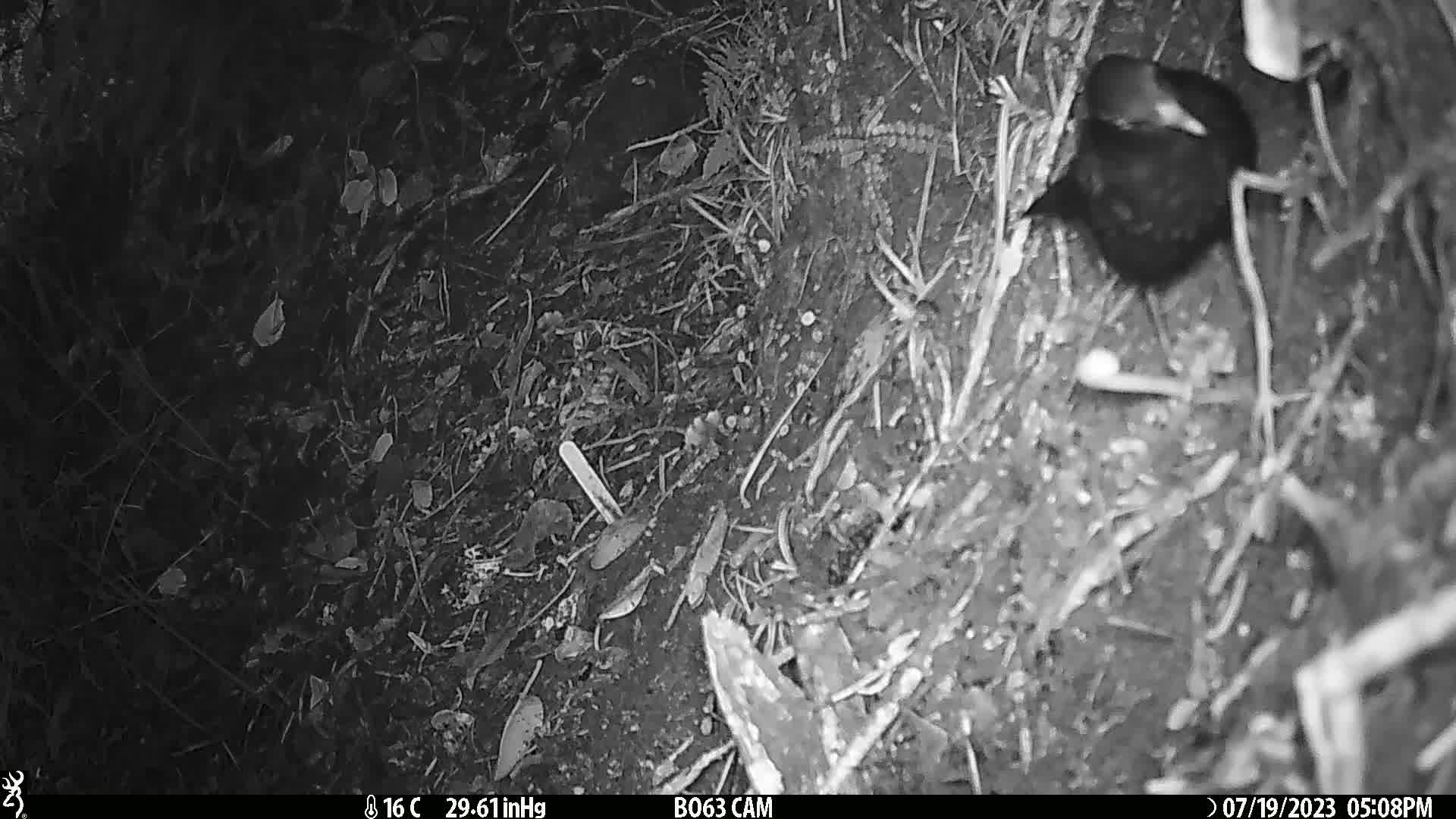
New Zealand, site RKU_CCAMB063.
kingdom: Animalia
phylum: Chordata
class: Aves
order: Passeriformes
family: Turdidae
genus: Turdus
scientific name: Turdus merula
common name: eurasian blackbird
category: blackbird